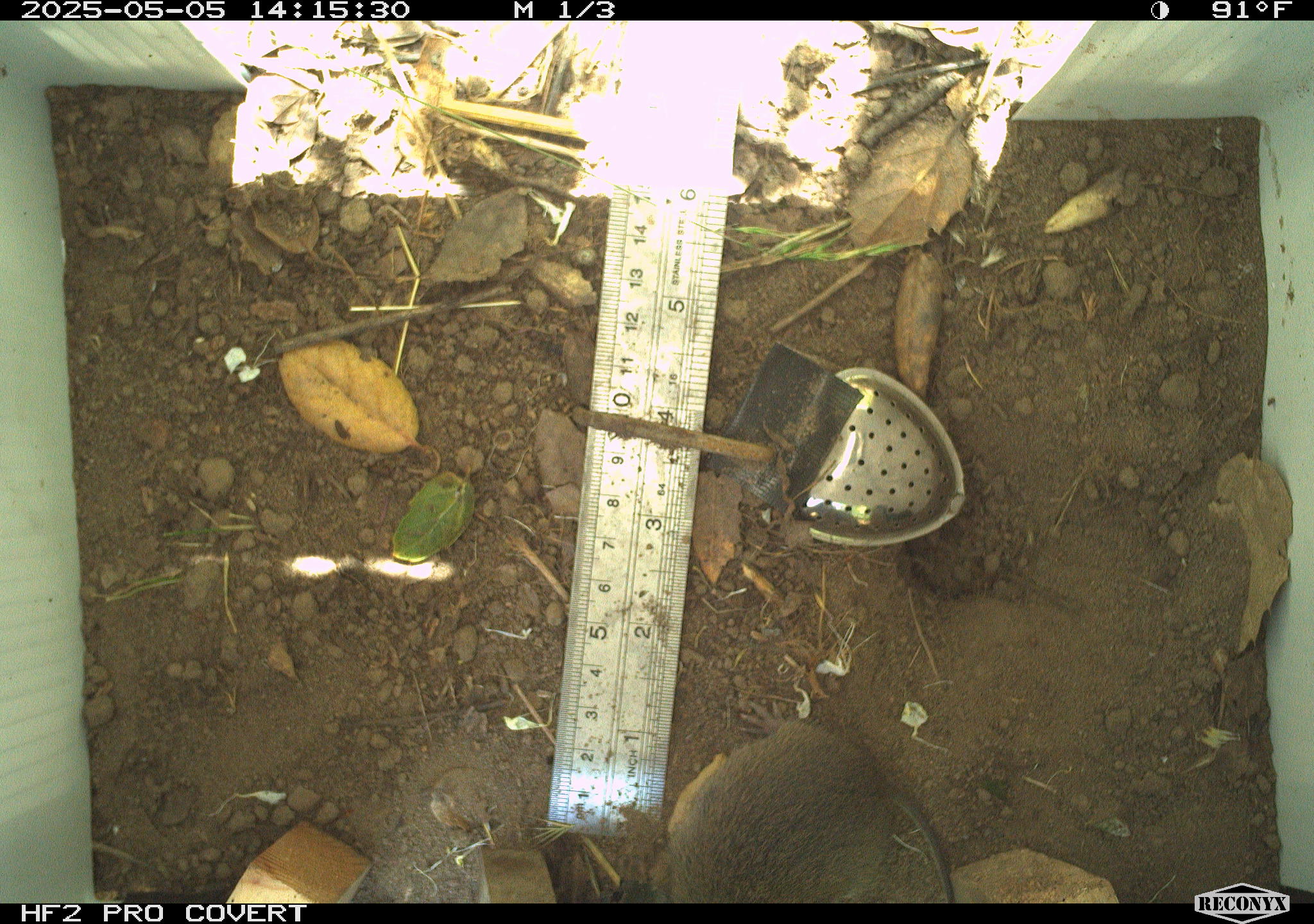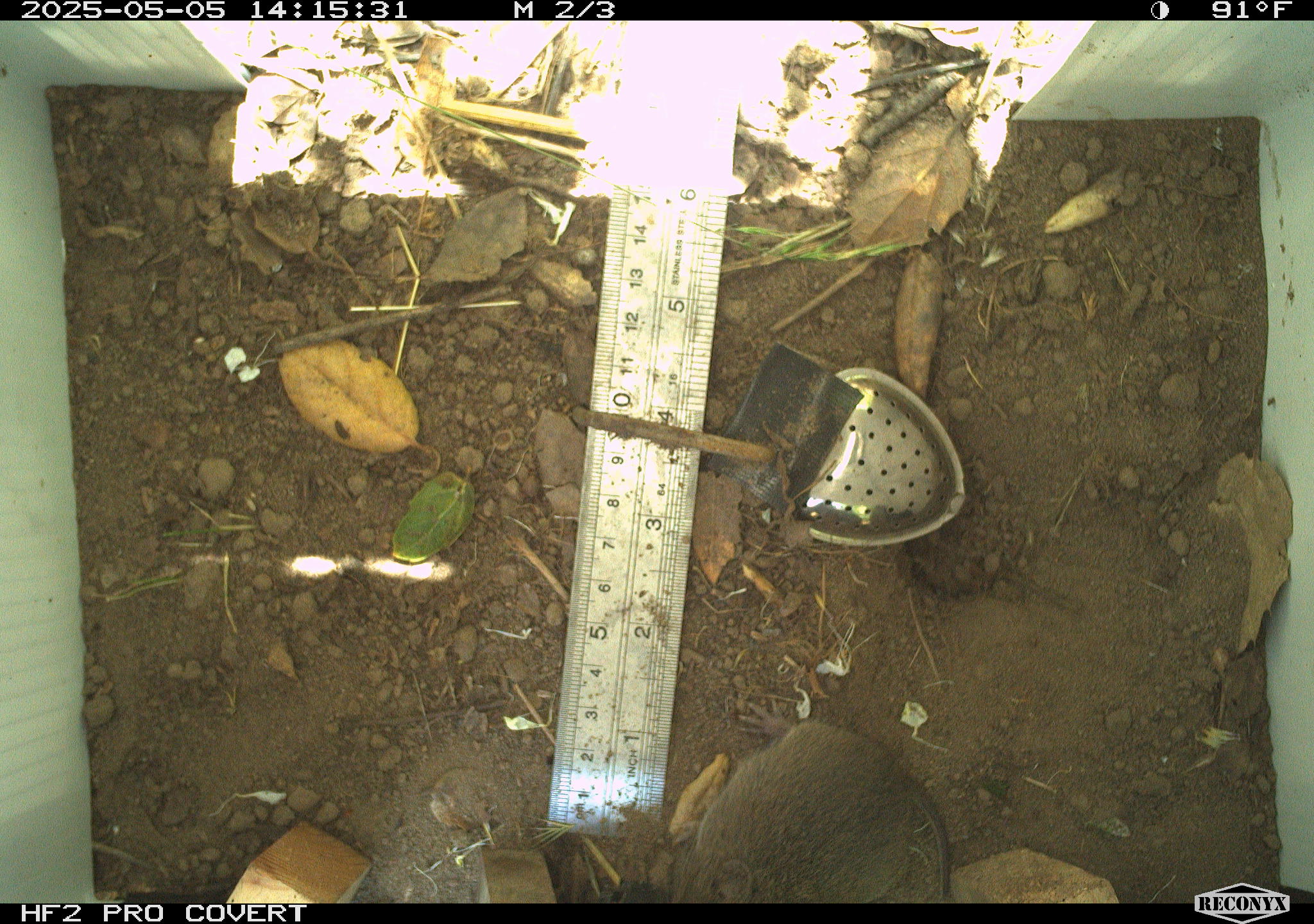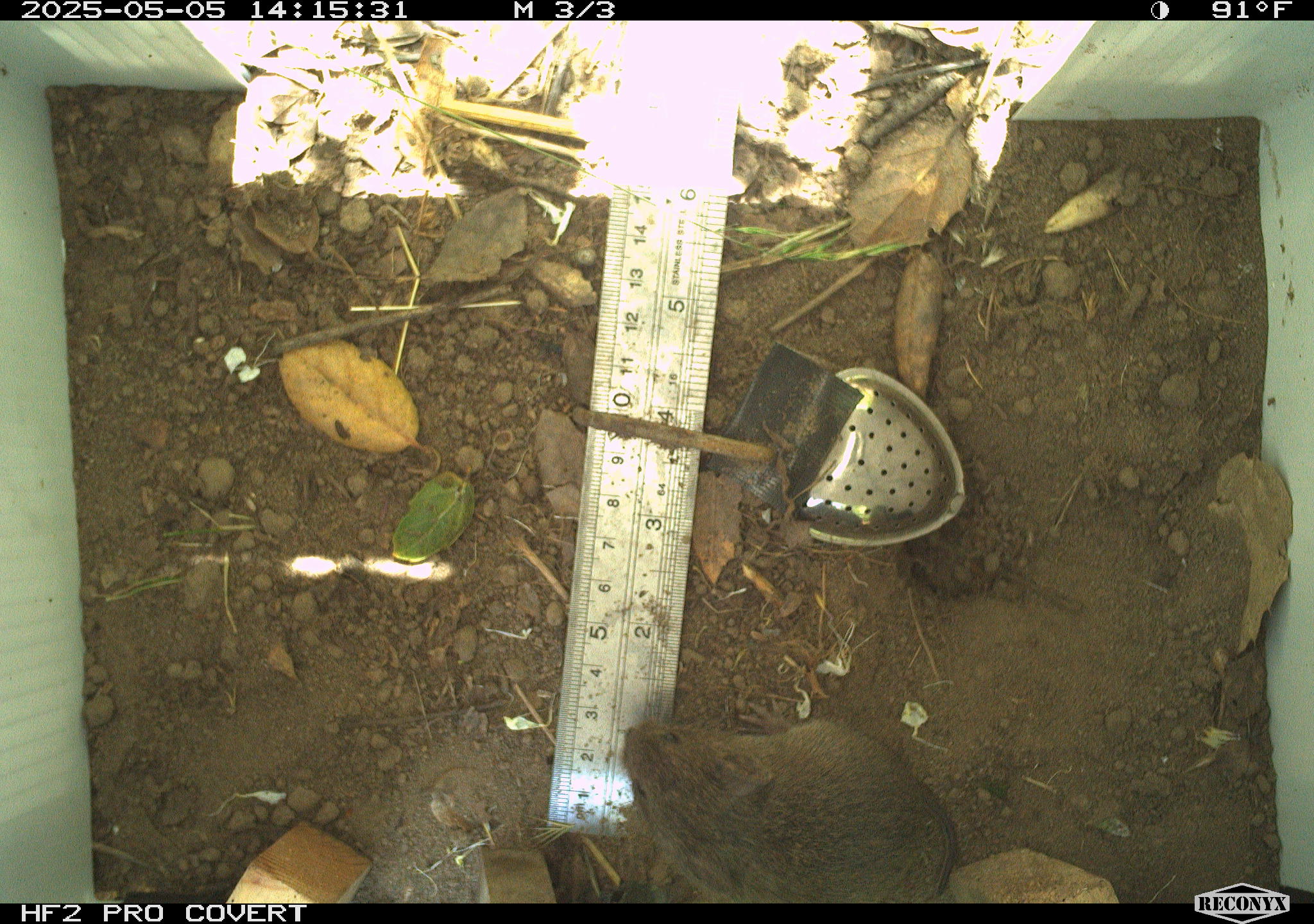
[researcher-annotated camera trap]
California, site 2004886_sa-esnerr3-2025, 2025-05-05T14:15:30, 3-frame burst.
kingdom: Animalia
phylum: Chordata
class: Mammalia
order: Rodentia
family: Cricetidae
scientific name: Arvicolinae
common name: voles, lemmings, and muskrats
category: arvicolinae subfamily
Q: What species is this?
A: Arvicolinae subfamily (voles, lemmings, and muskrats) (Arvicolinae).